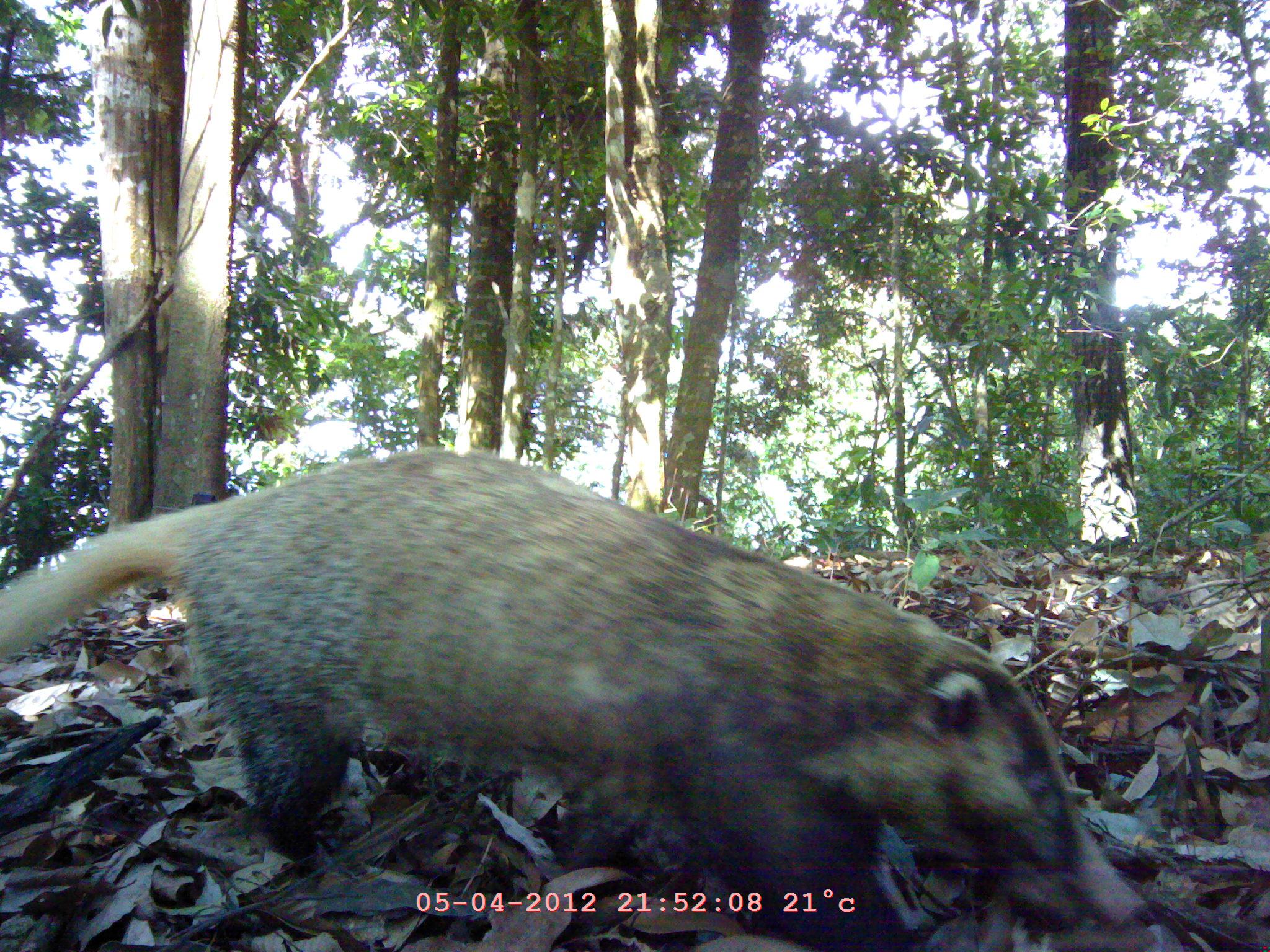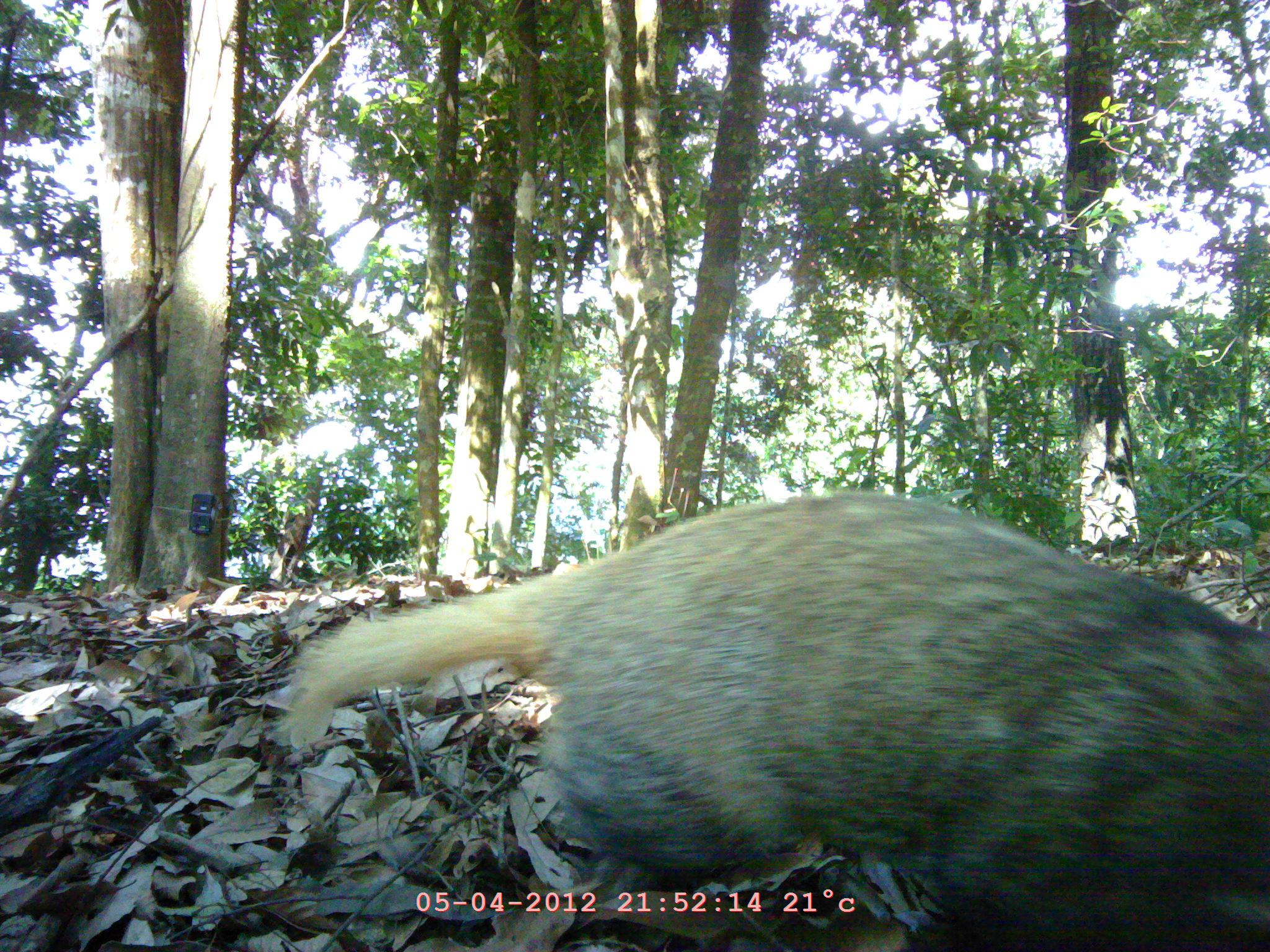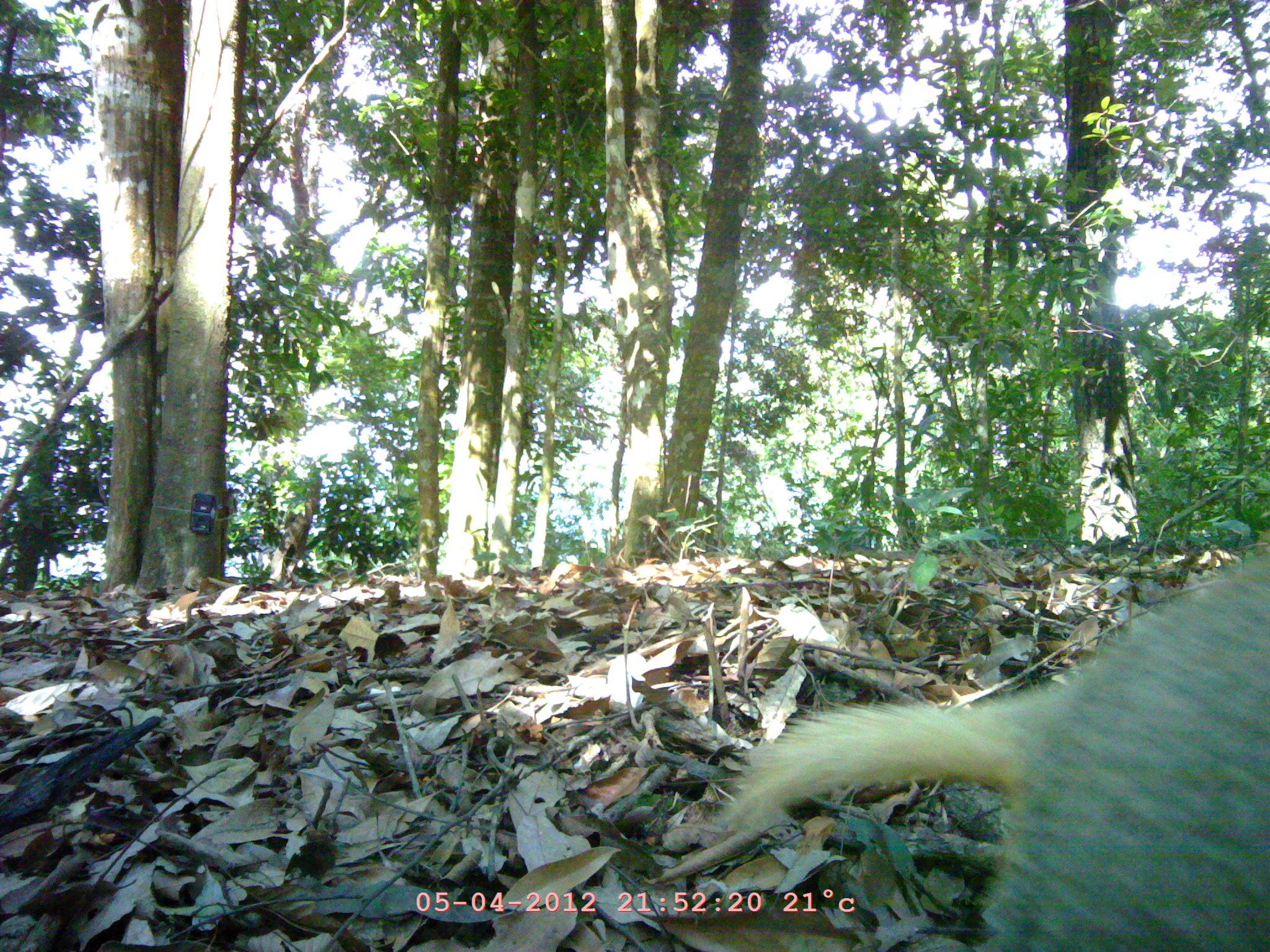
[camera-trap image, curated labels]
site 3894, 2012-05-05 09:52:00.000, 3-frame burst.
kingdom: Animalia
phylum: Chordata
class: Mammalia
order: Carnivora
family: Mustelidae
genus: Arctonyx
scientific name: Arctonyx collaris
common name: greater hog badger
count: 1